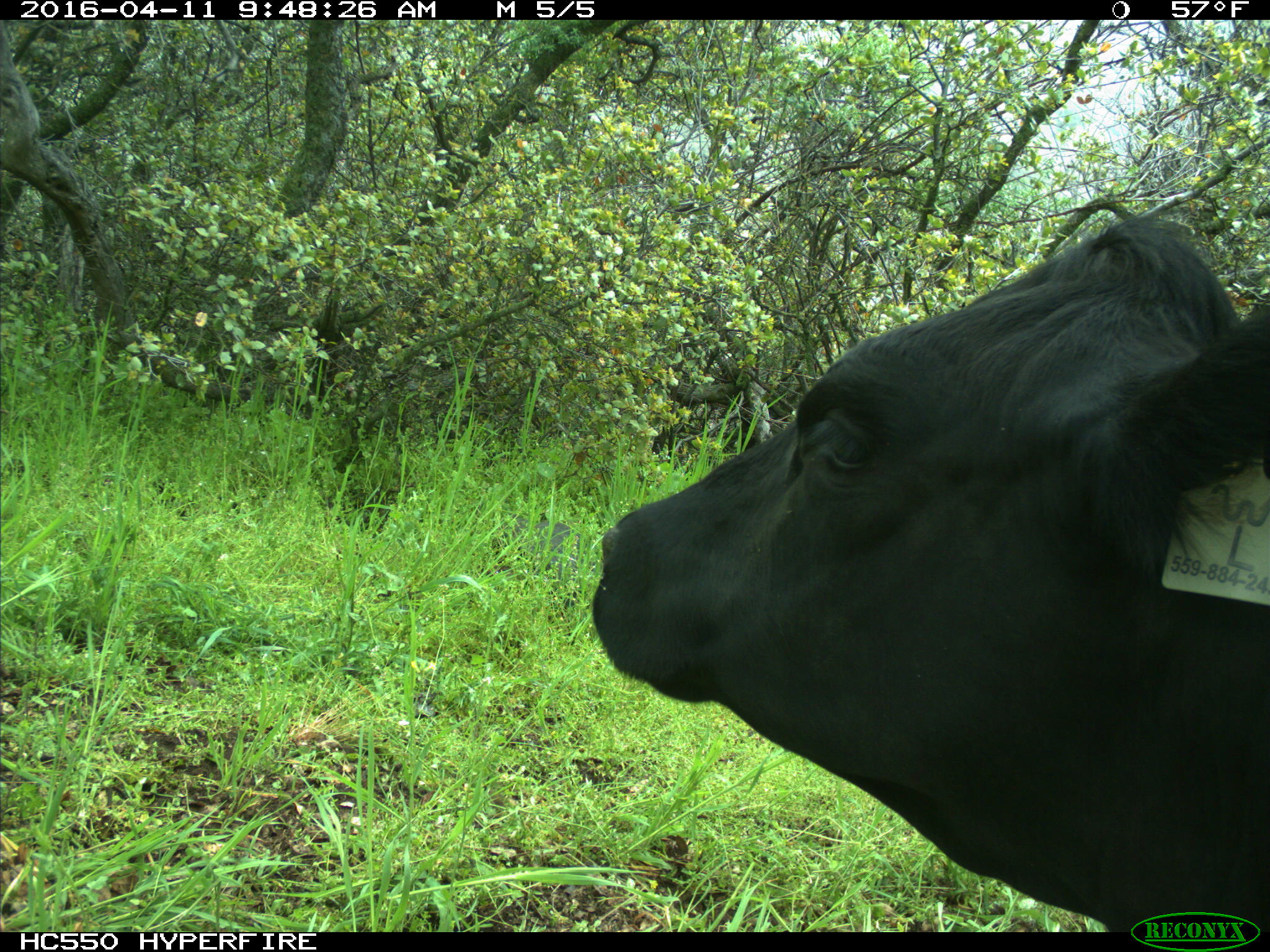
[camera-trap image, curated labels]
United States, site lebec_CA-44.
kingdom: Animalia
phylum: Chordata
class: Mammalia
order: Artiodactyla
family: Bovidae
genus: Bos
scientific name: Bos taurus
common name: domestic cow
Bos taurus (domestic cow).